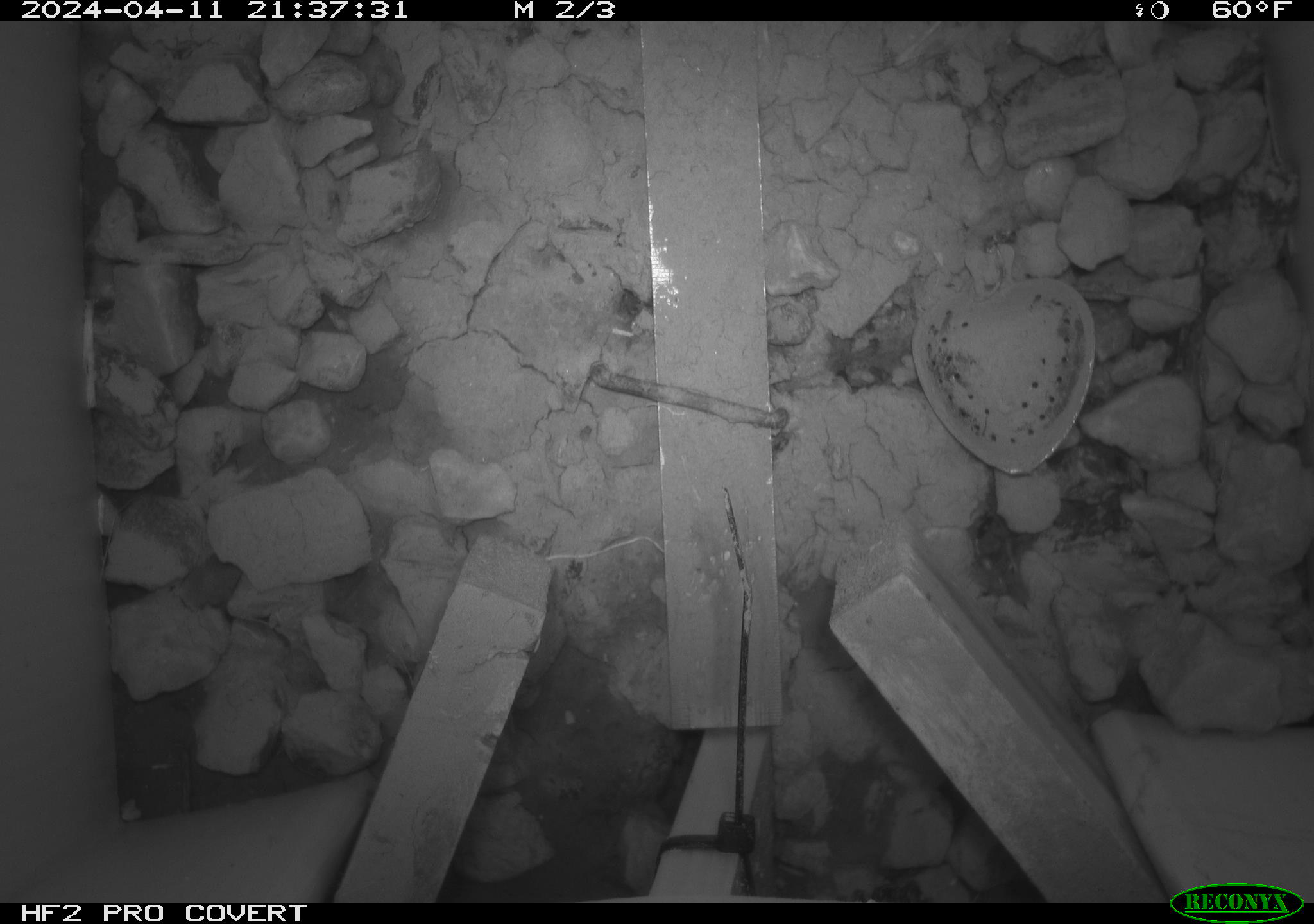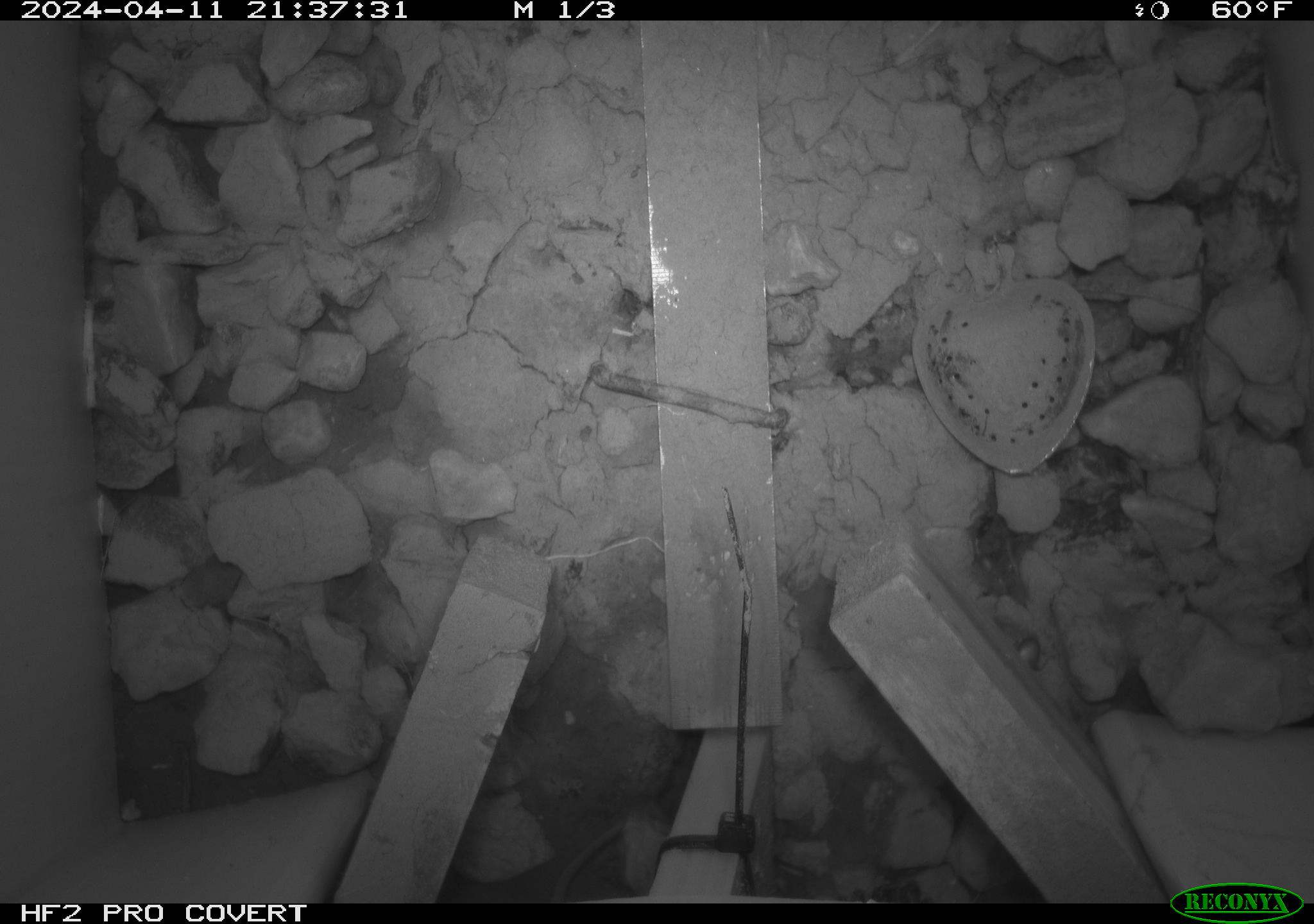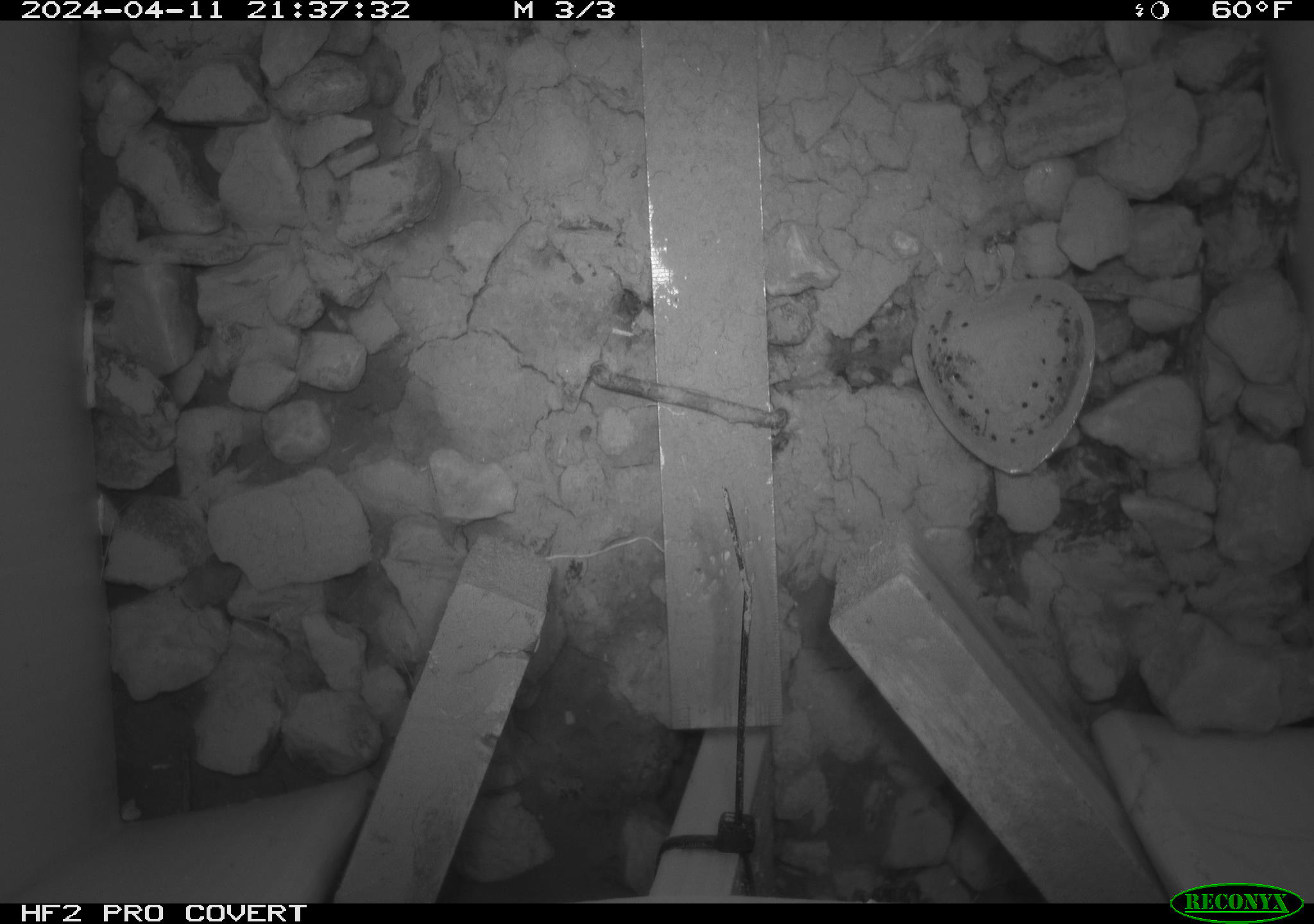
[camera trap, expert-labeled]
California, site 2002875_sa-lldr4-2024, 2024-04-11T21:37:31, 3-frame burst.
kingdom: Animalia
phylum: Chordata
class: Mammalia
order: Rodentia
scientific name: Rodentia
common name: rodent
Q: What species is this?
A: Rodent (Rodentia).